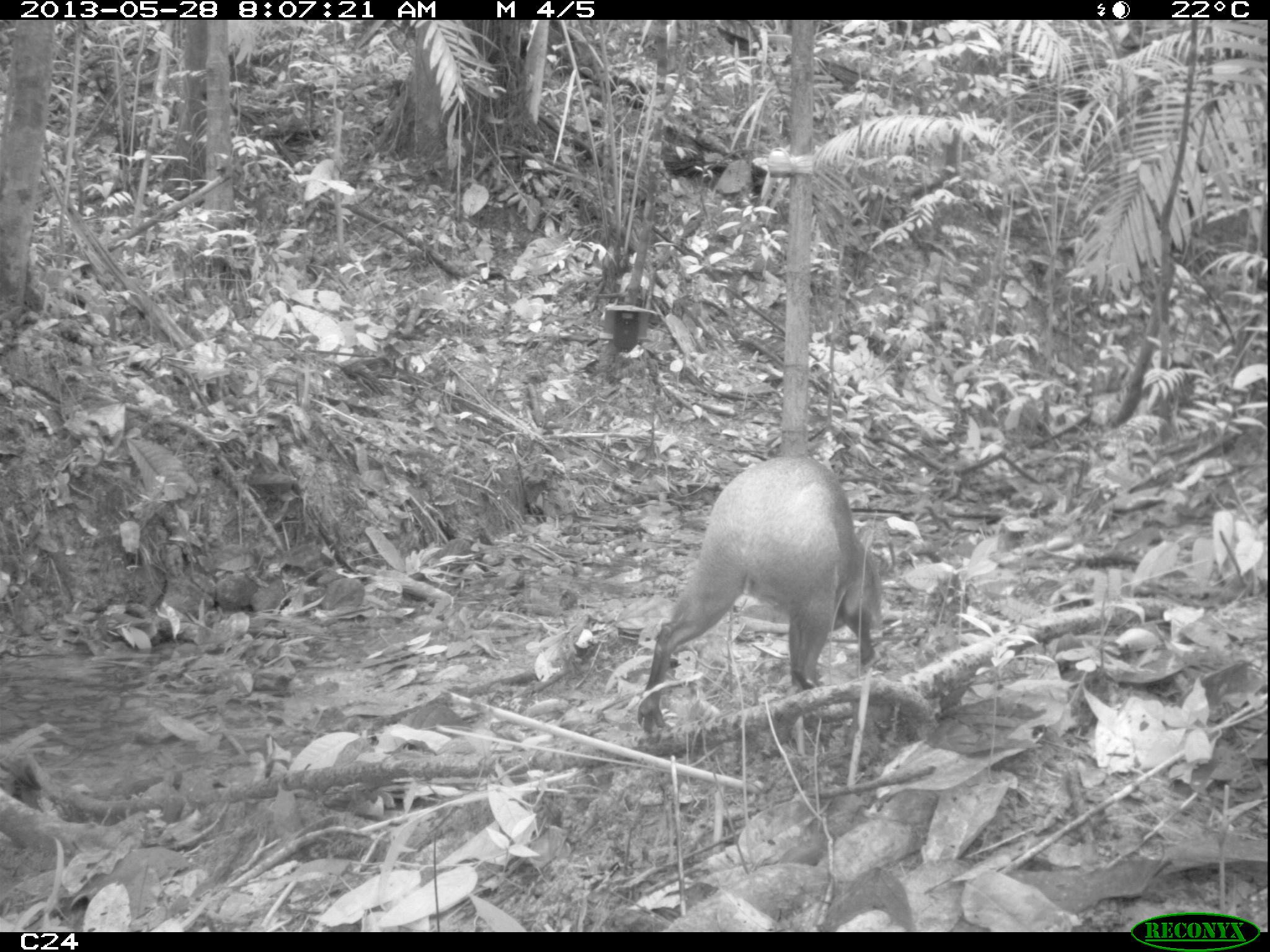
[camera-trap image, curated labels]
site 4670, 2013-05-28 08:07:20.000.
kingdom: Animalia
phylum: Chordata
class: Mammalia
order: Rodentia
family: Dasyproctidae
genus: Dasyprocta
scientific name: Dasyprocta leporina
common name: red-rumped agouti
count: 1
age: adult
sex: female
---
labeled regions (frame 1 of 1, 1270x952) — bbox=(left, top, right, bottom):
dasyprocta leporina: bbox=(634, 456, 884, 736)